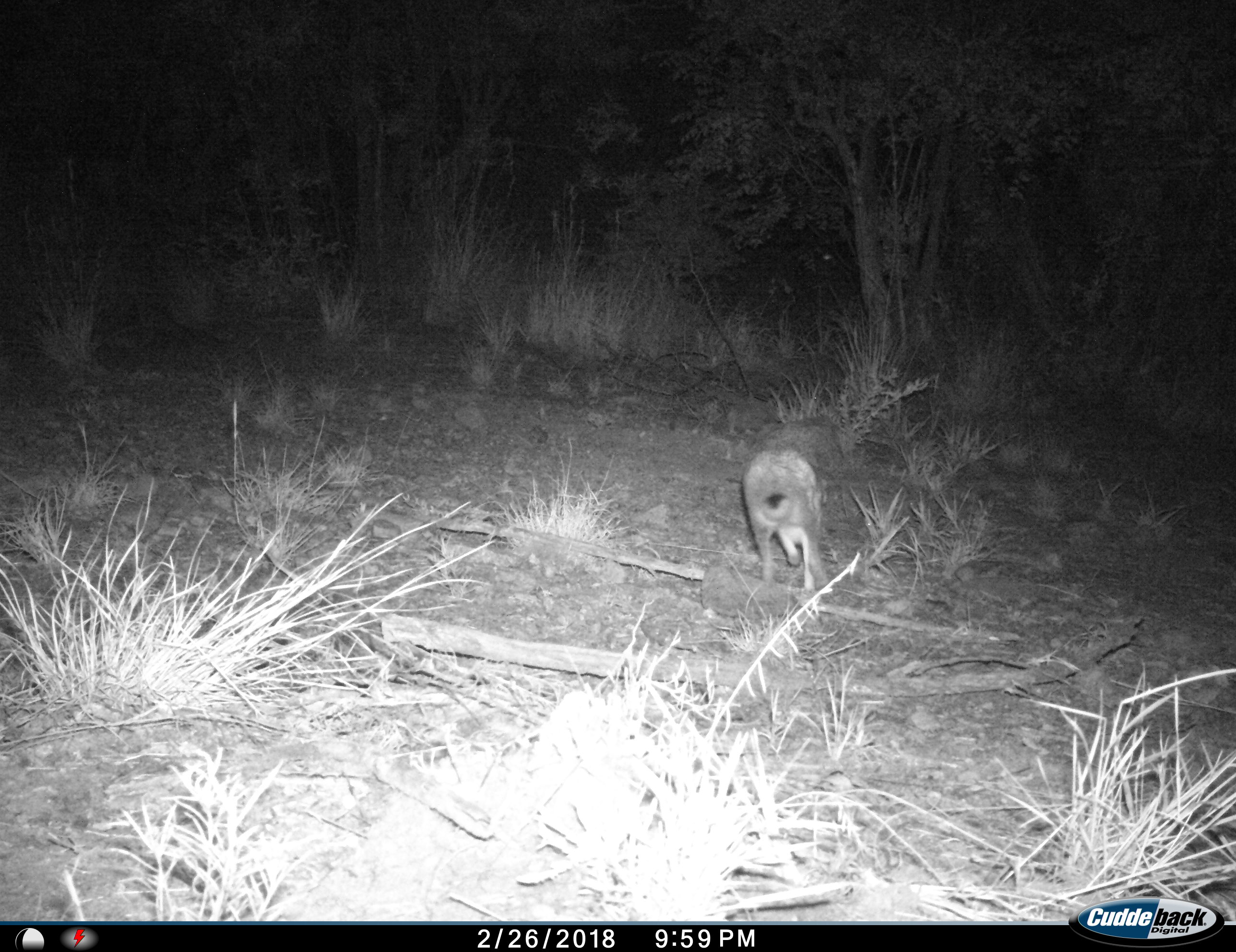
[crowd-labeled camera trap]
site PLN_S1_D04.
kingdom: Animalia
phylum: Chordata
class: Mammalia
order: Lagomorpha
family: Leporidae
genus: Lepus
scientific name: Lepus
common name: hare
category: hareunknown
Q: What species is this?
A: Hareunknown (hare) (Lepus).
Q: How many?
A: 1.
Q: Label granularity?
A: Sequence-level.